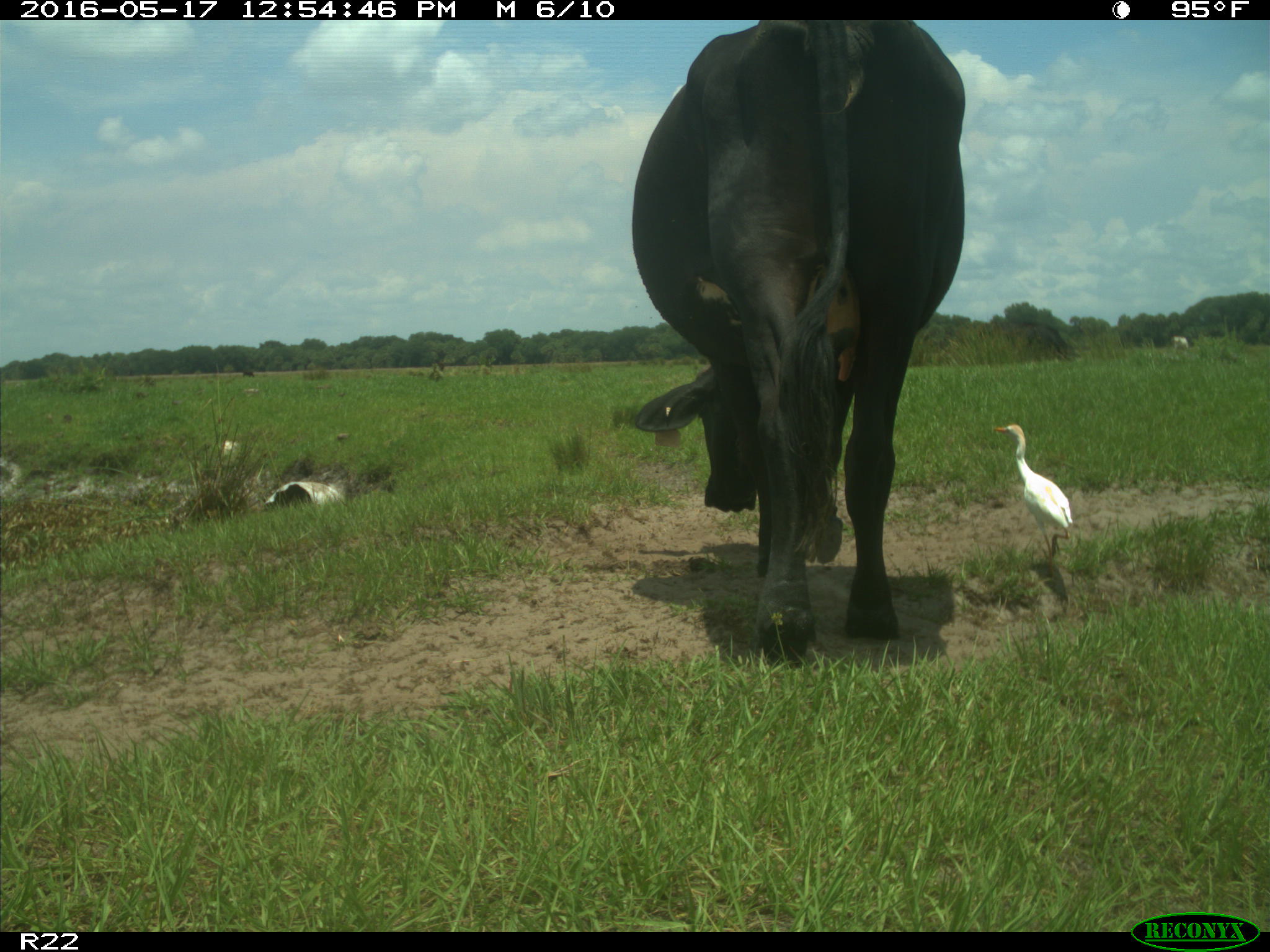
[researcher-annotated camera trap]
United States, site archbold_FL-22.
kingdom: Animalia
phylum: Chordata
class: Mammalia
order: Artiodactyla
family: Bovidae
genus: Bos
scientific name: Bos taurus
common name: domestic cow